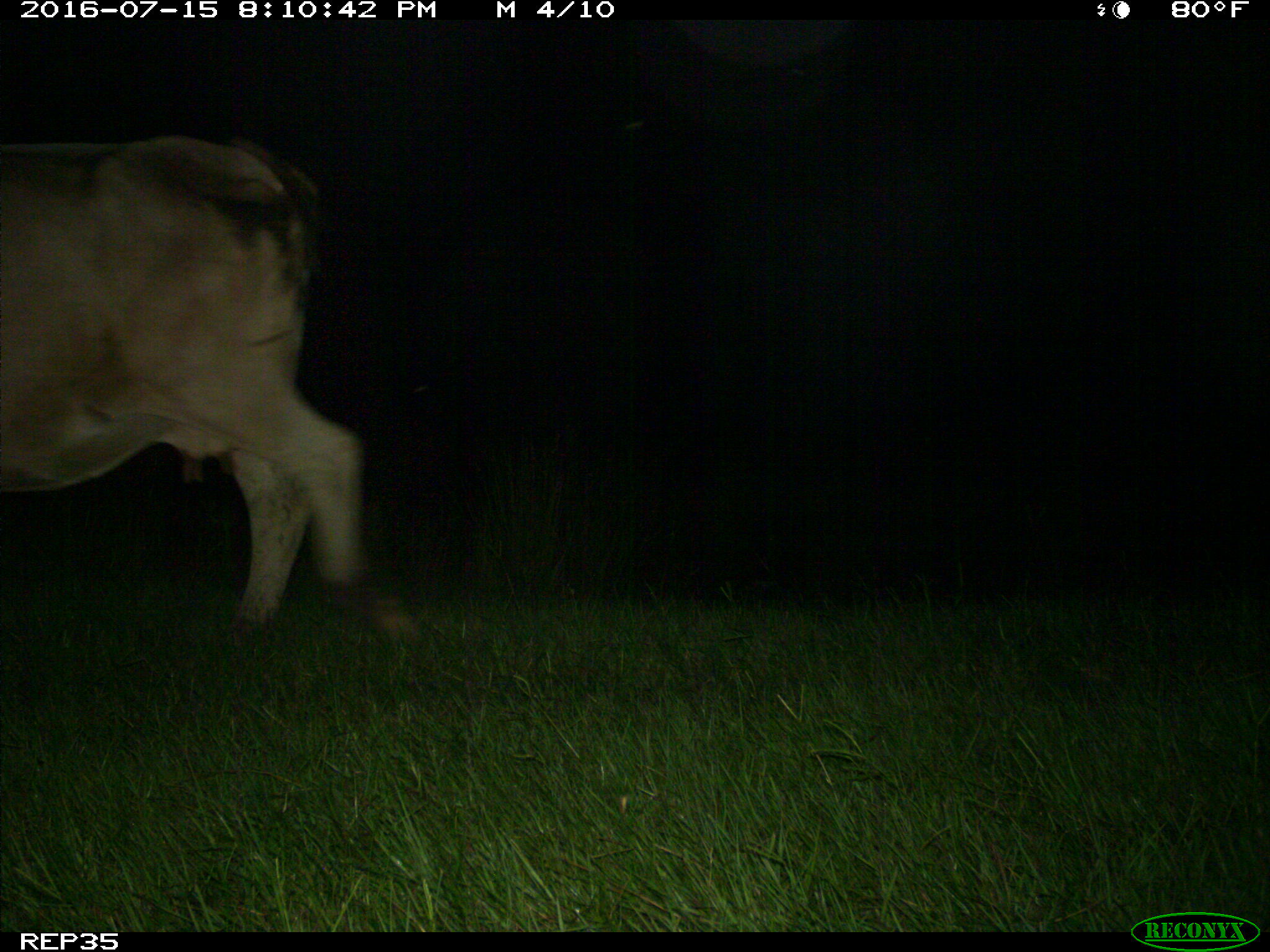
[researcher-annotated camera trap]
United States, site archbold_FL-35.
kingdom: Animalia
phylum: Chordata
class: Mammalia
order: Artiodactyla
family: Bovidae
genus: Bos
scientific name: Bos taurus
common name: domestic cow